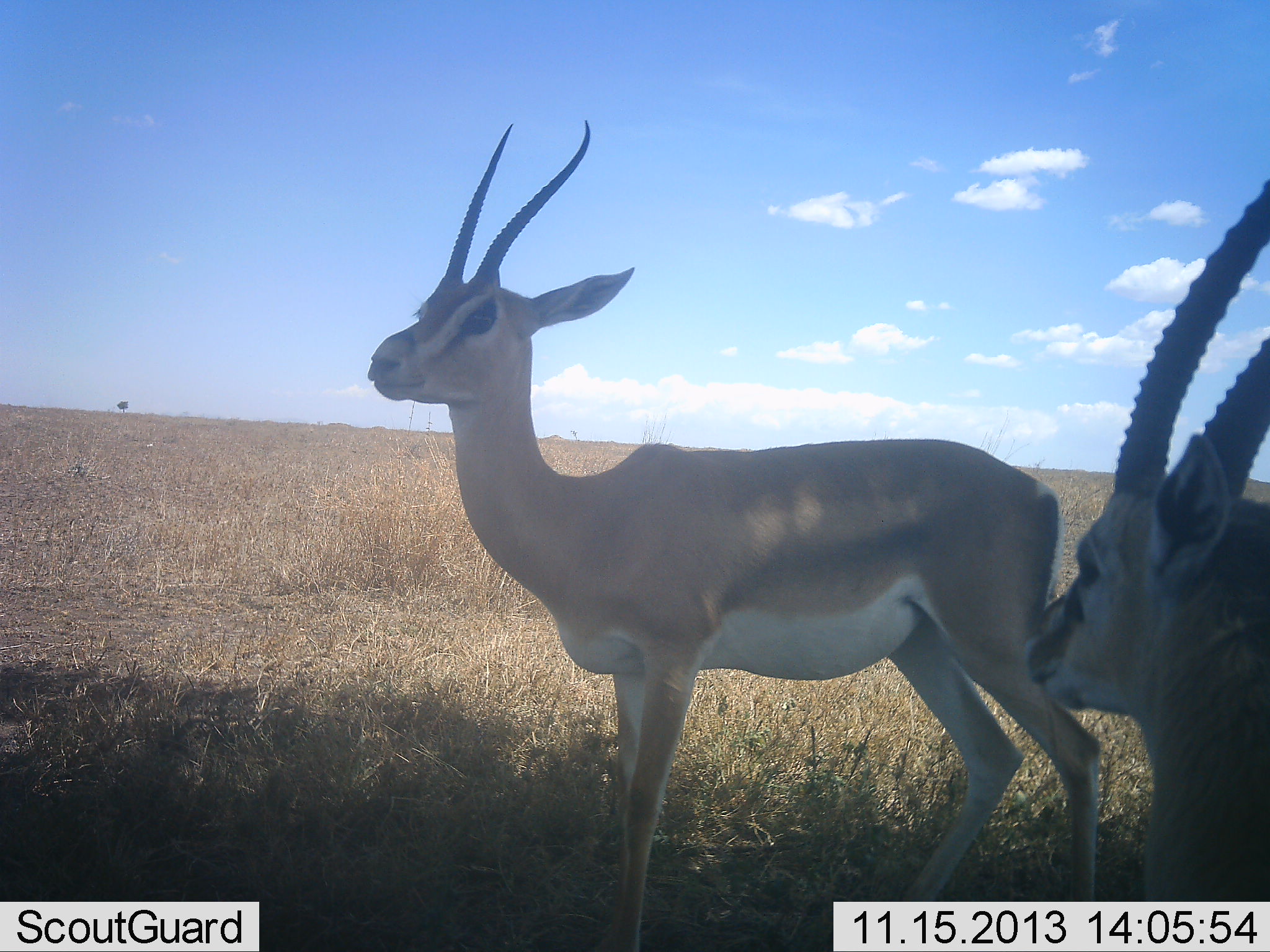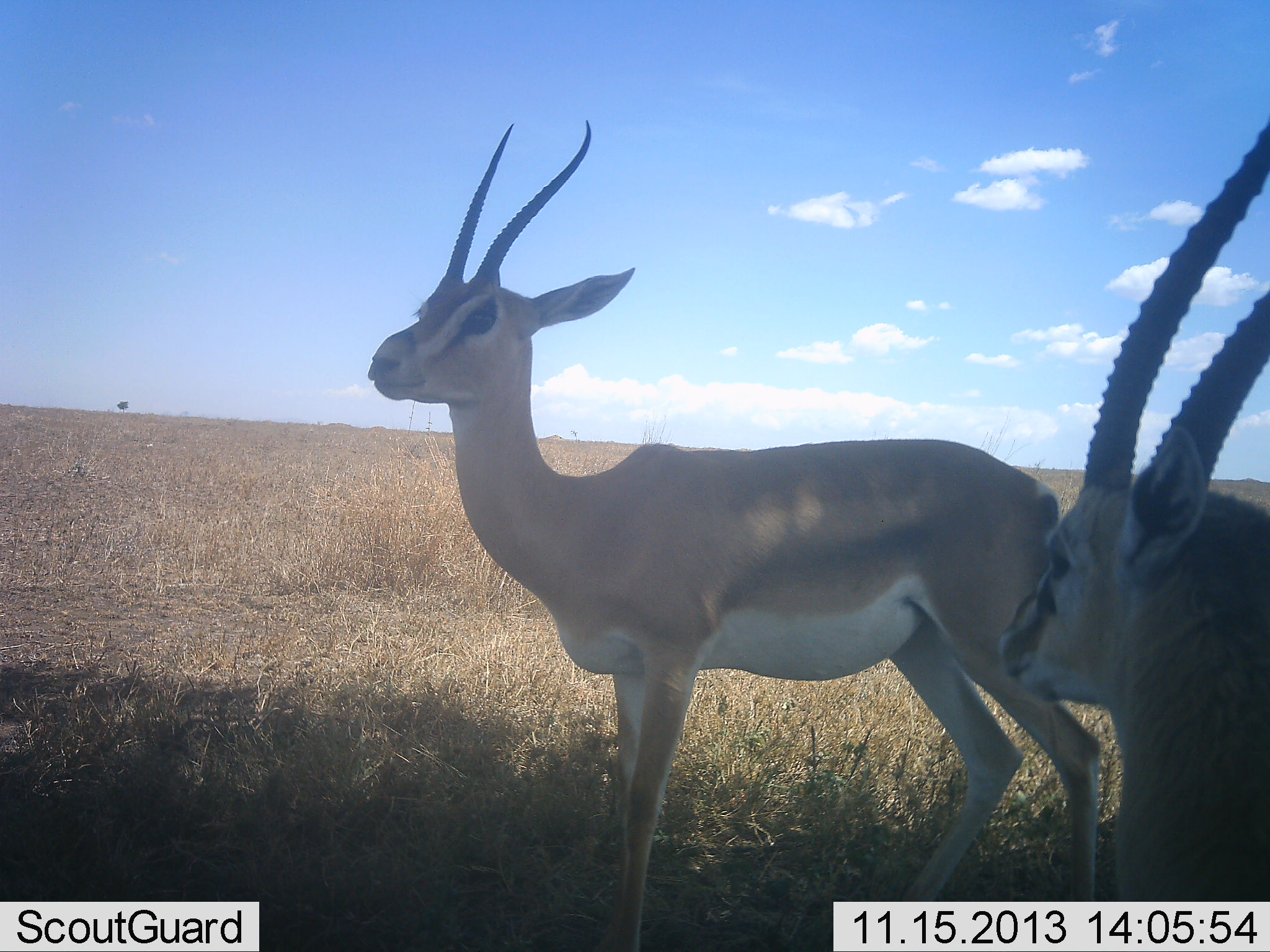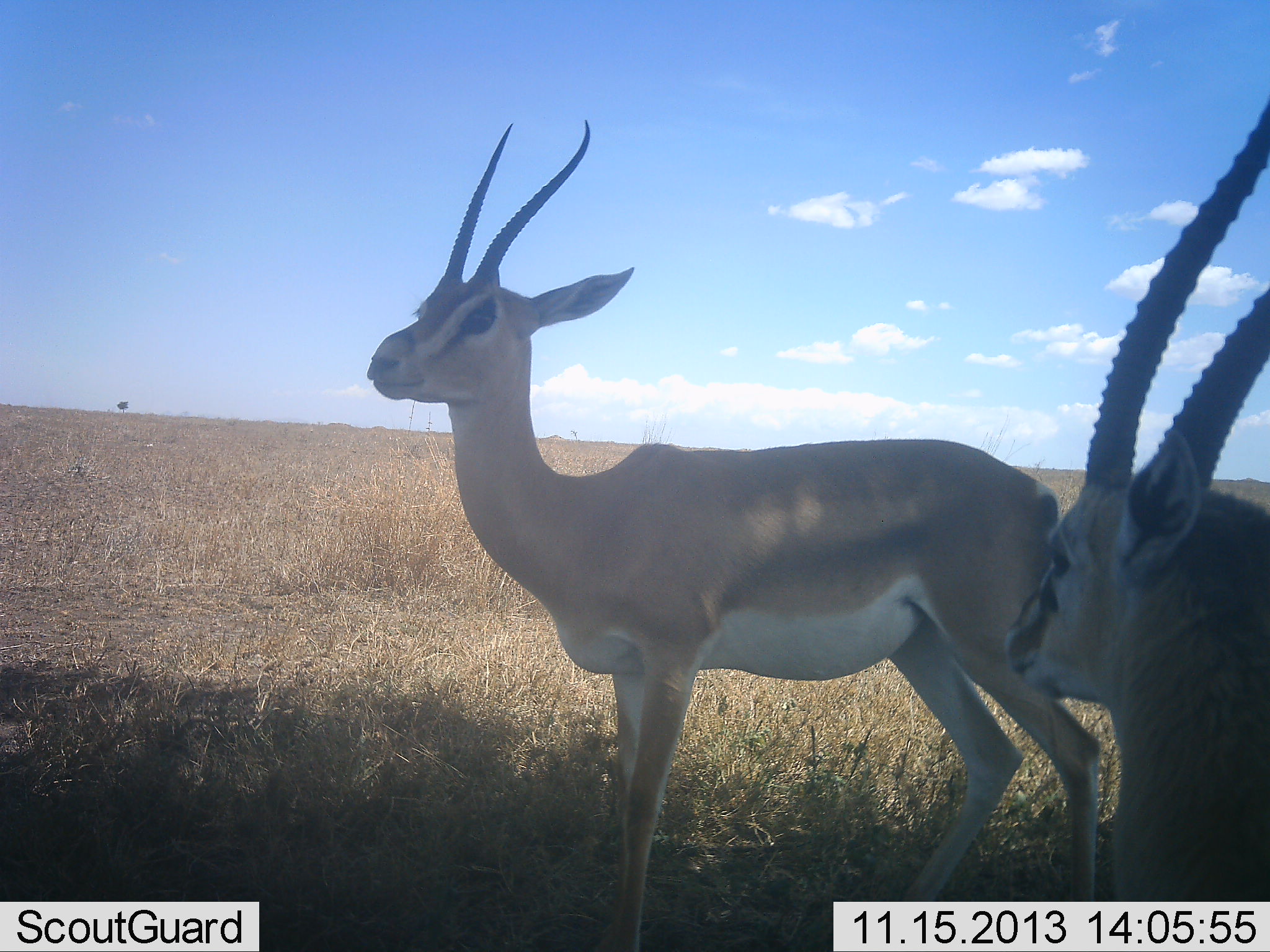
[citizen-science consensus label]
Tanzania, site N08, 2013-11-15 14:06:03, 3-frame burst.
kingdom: Animalia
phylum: Chordata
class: Mammalia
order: Artiodactyla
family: Bovidae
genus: Nanger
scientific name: Nanger granti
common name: grant's gazelle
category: gazellegrants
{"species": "gazellegrants (grant's gazelle) (Nanger granti)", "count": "2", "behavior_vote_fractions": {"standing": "95%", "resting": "27%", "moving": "0%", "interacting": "0%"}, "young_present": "0%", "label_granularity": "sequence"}